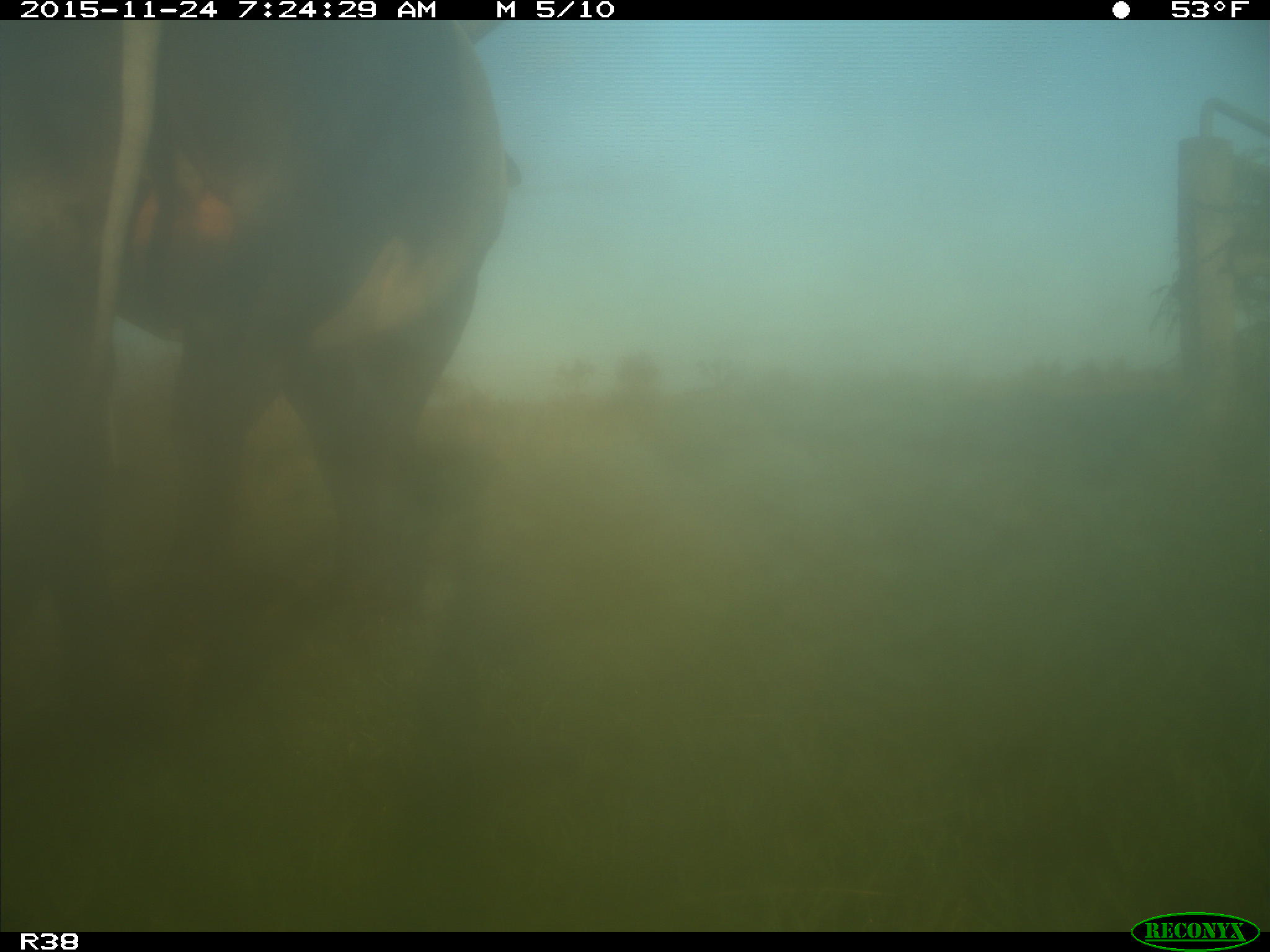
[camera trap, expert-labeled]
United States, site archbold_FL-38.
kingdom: Animalia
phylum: Chordata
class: Mammalia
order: Artiodactyla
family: Bovidae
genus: Bos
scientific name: Bos taurus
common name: domestic cow